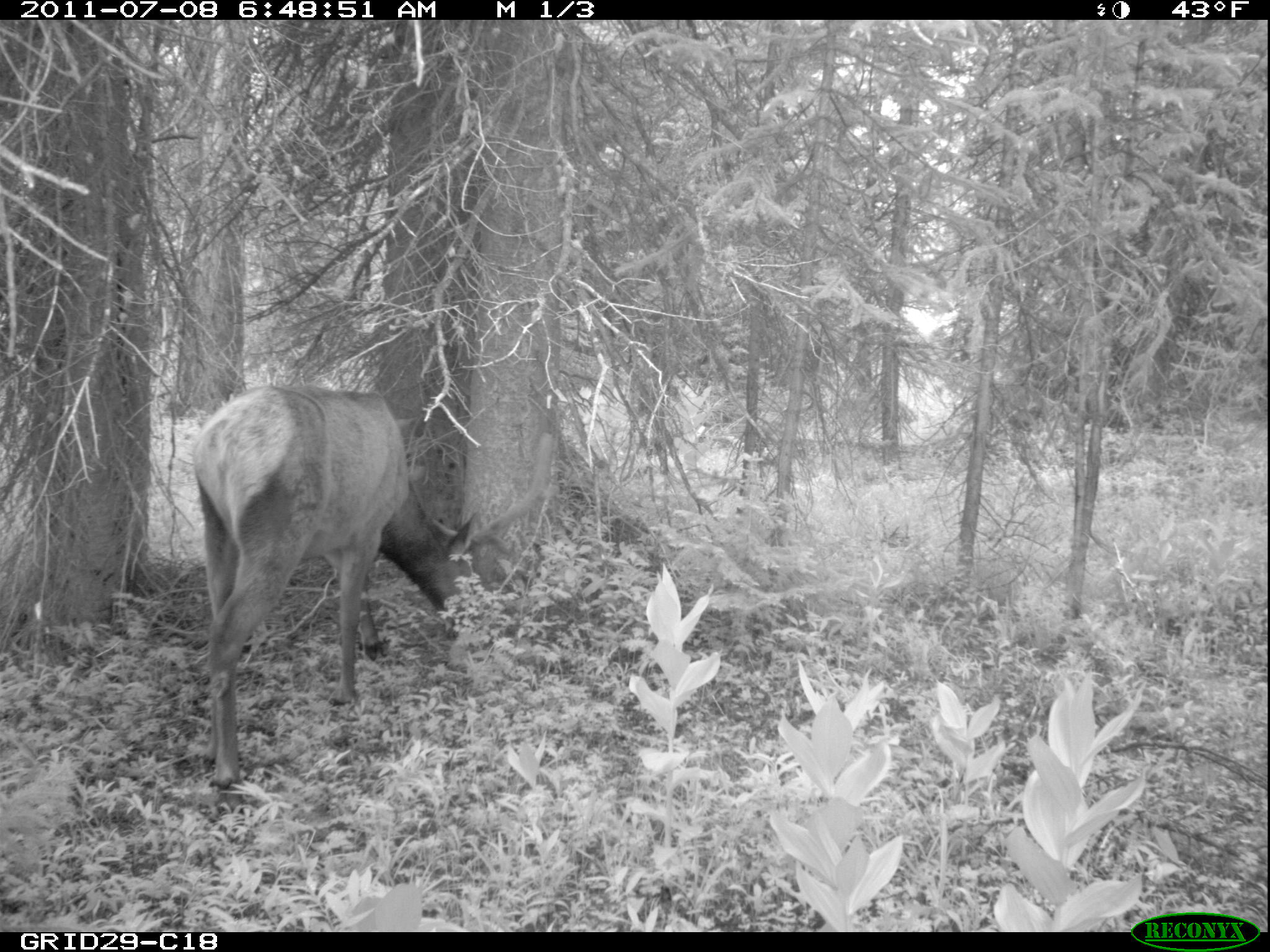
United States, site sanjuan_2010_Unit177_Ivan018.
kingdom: Animalia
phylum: Chordata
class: Mammalia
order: Artiodactyla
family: Cervidae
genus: Cervus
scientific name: Cervus elaphus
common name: red deer